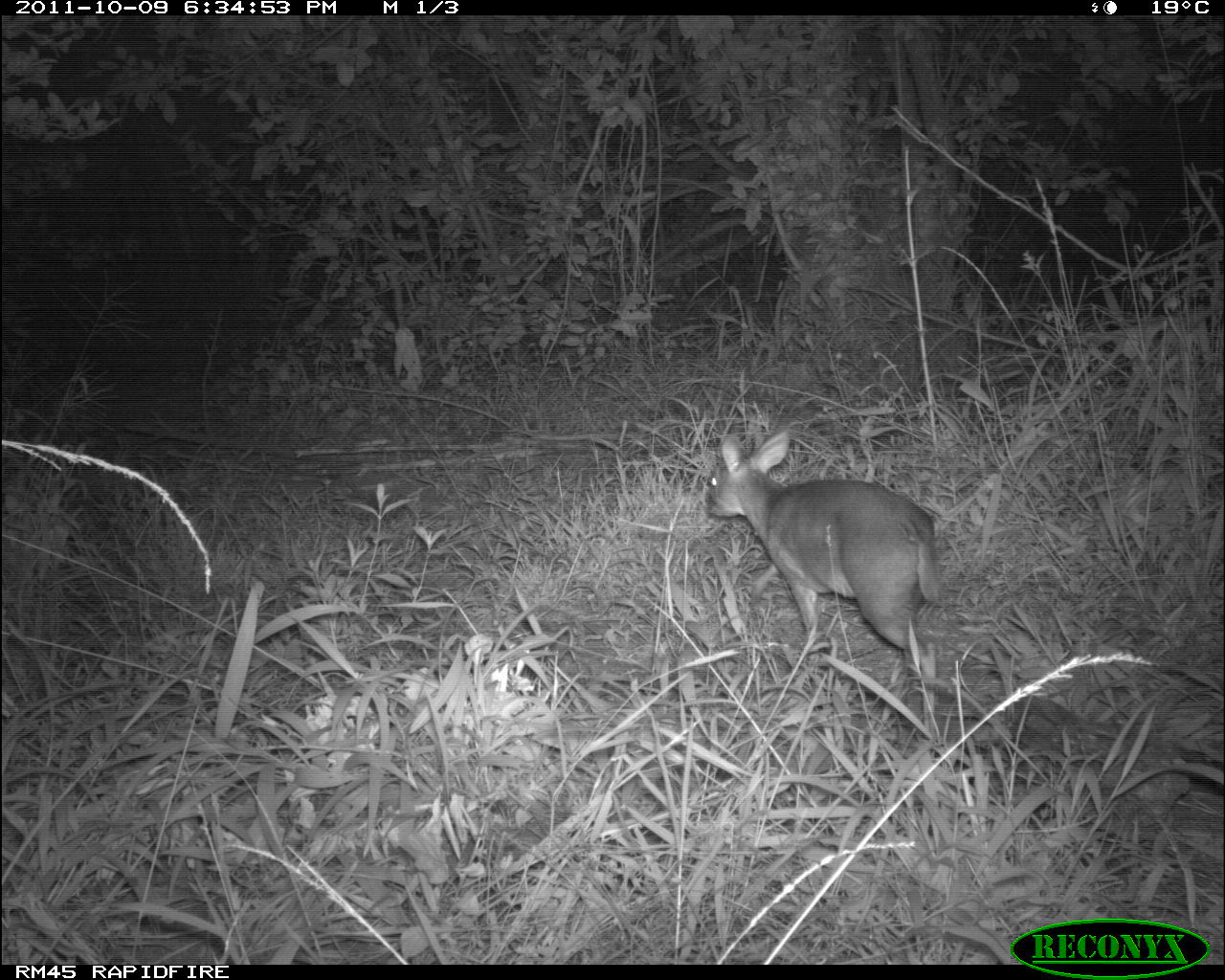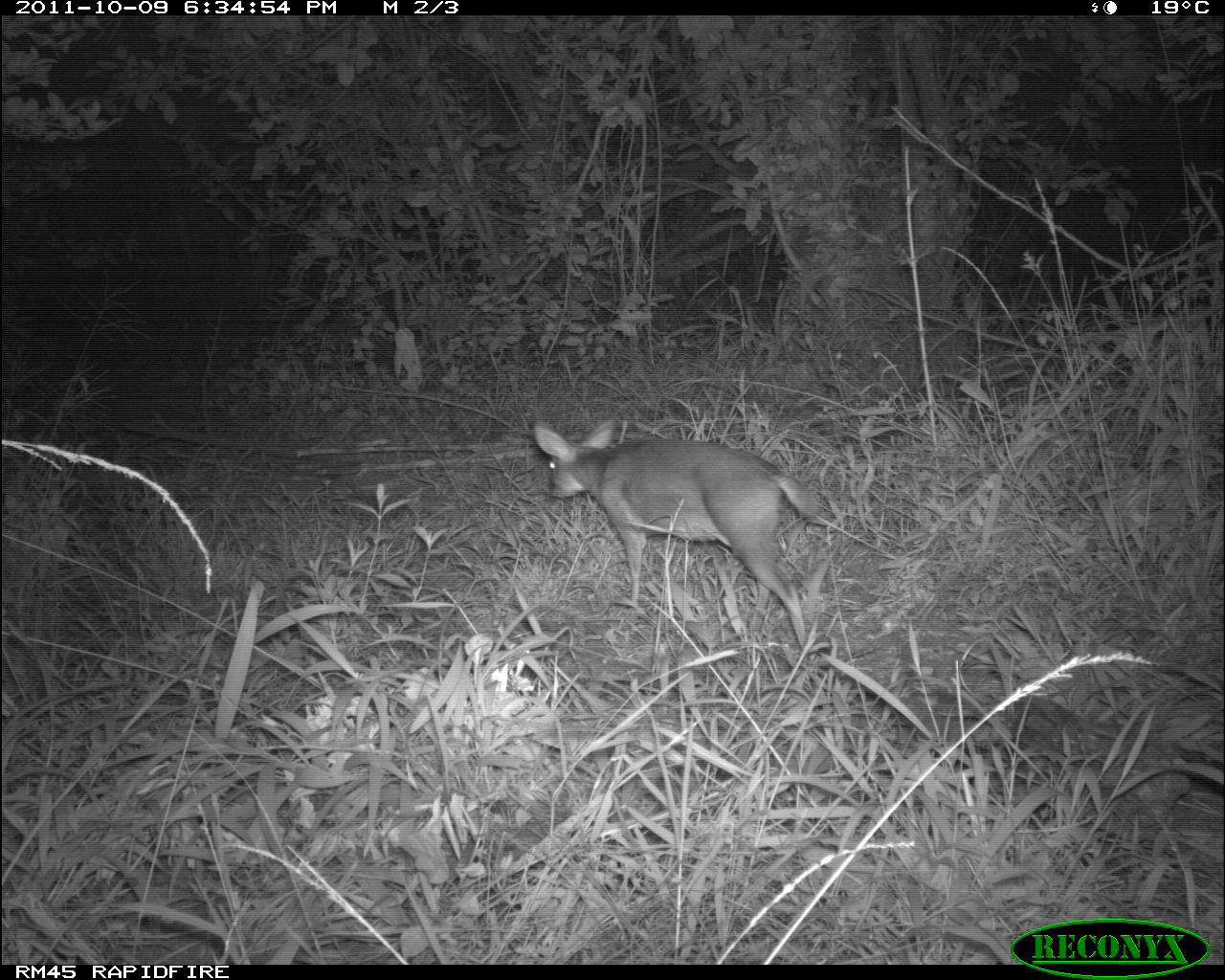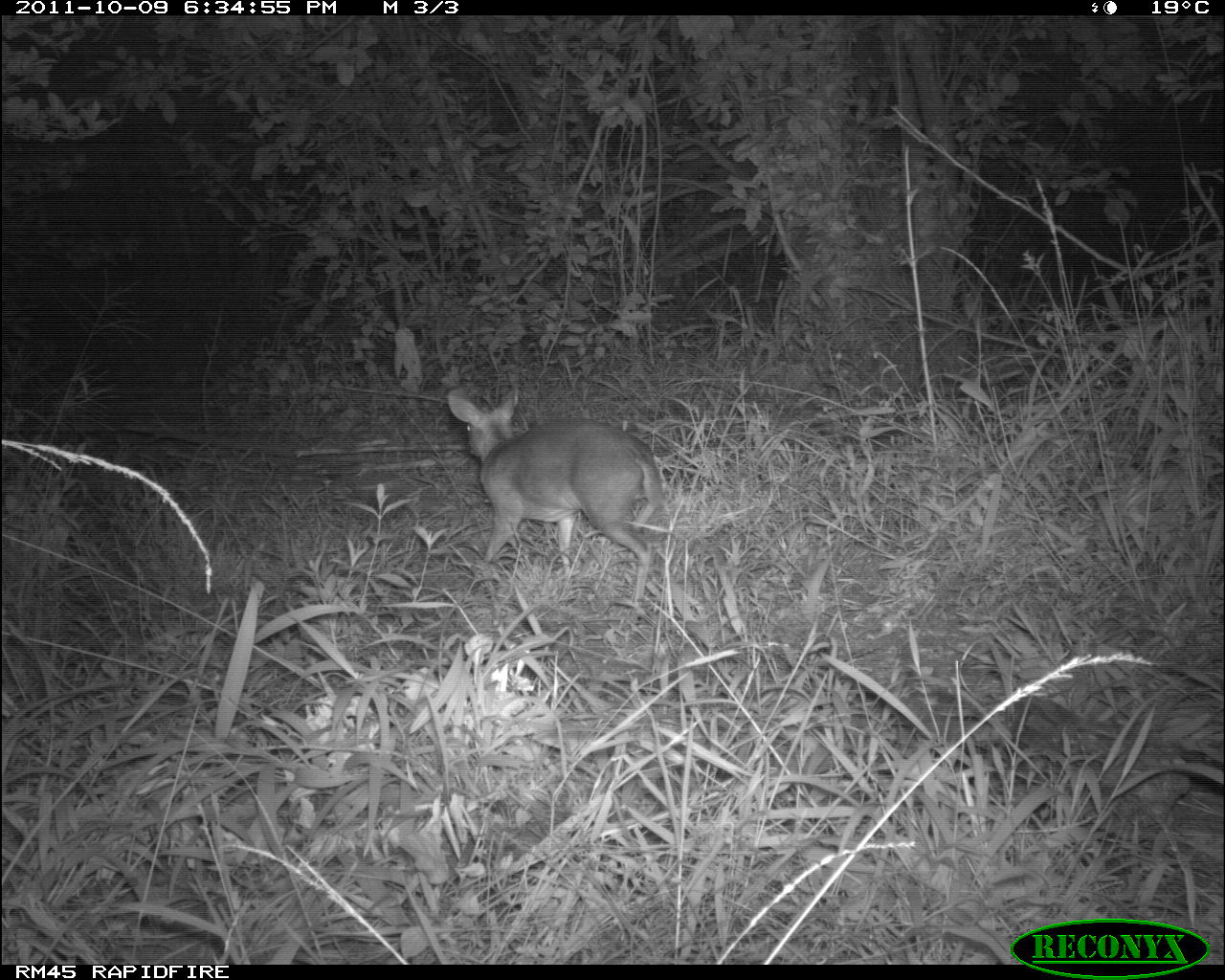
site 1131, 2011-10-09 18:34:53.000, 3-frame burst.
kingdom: Animalia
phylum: Chordata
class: Mammalia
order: Artiodactyla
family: Bovidae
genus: Capra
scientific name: Capra aegagrus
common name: wild goat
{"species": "Capra aegagrus (wild goat)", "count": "1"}